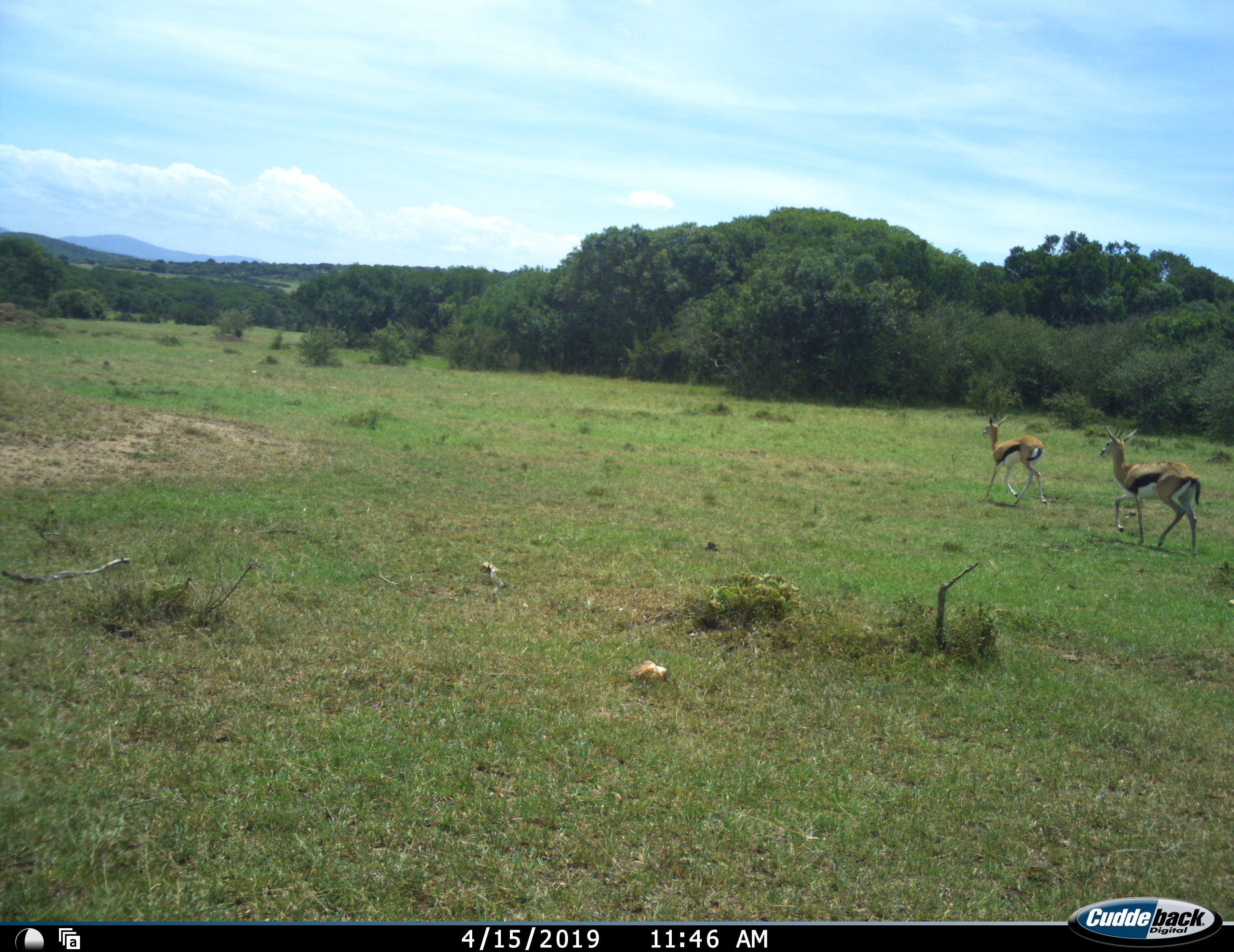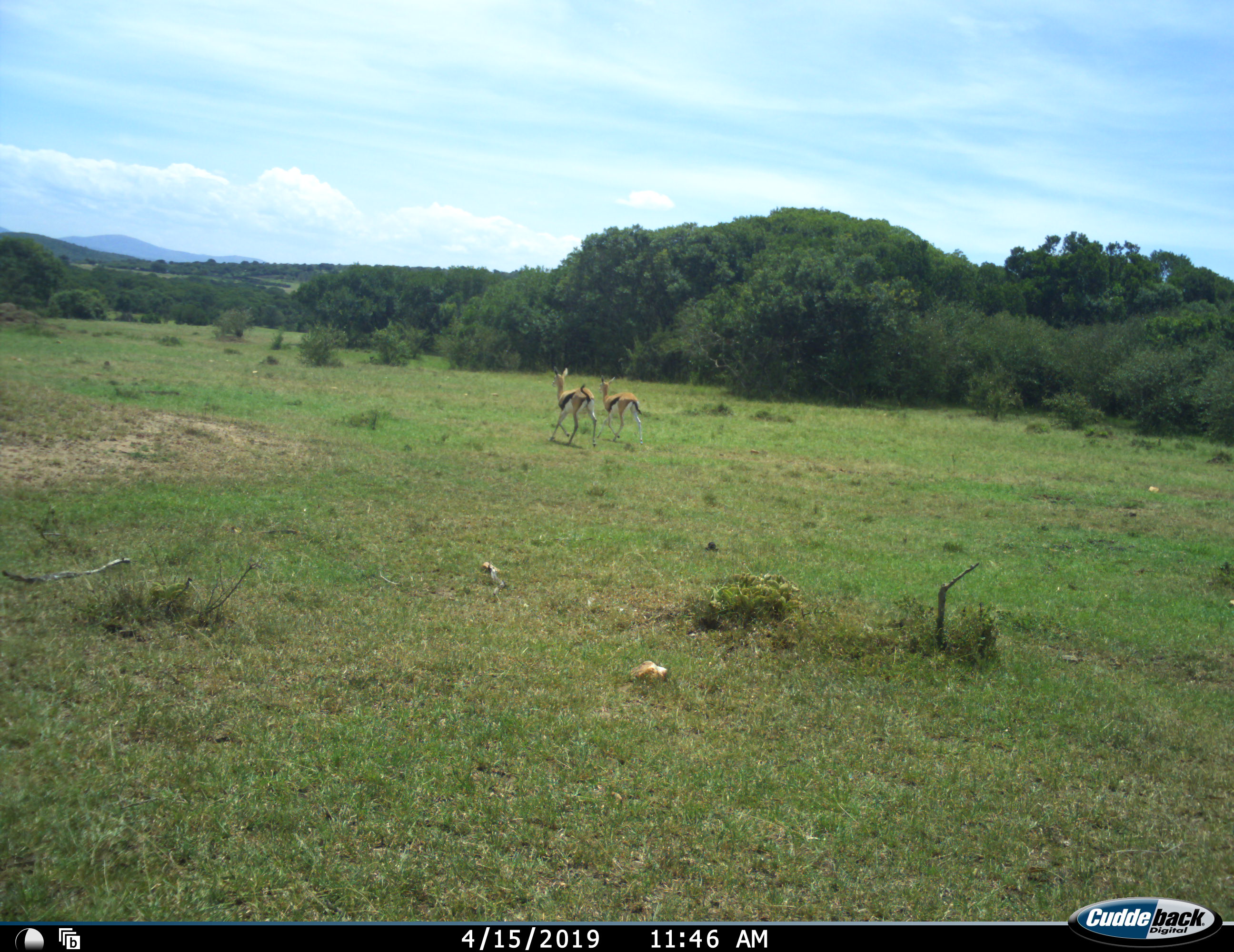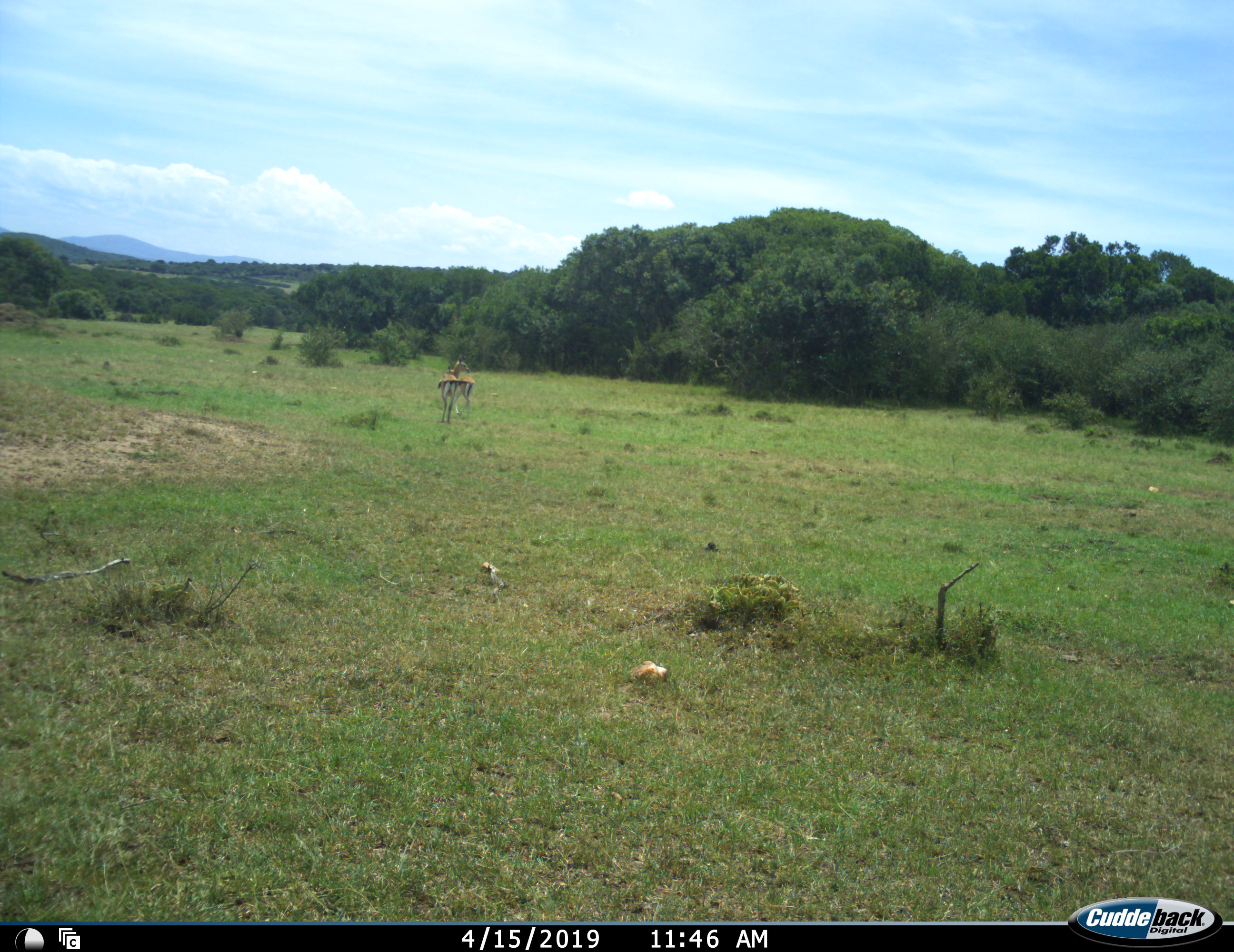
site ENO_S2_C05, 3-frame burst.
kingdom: Animalia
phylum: Chordata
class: Mammalia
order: Artiodactyla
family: Bovidae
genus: Eudorcas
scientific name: Eudorcas thomsonii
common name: thomson's gazelle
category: gazellethomsons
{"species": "gazellethomsons (thomson's gazelle) (Eudorcas thomsonii)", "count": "2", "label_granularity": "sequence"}